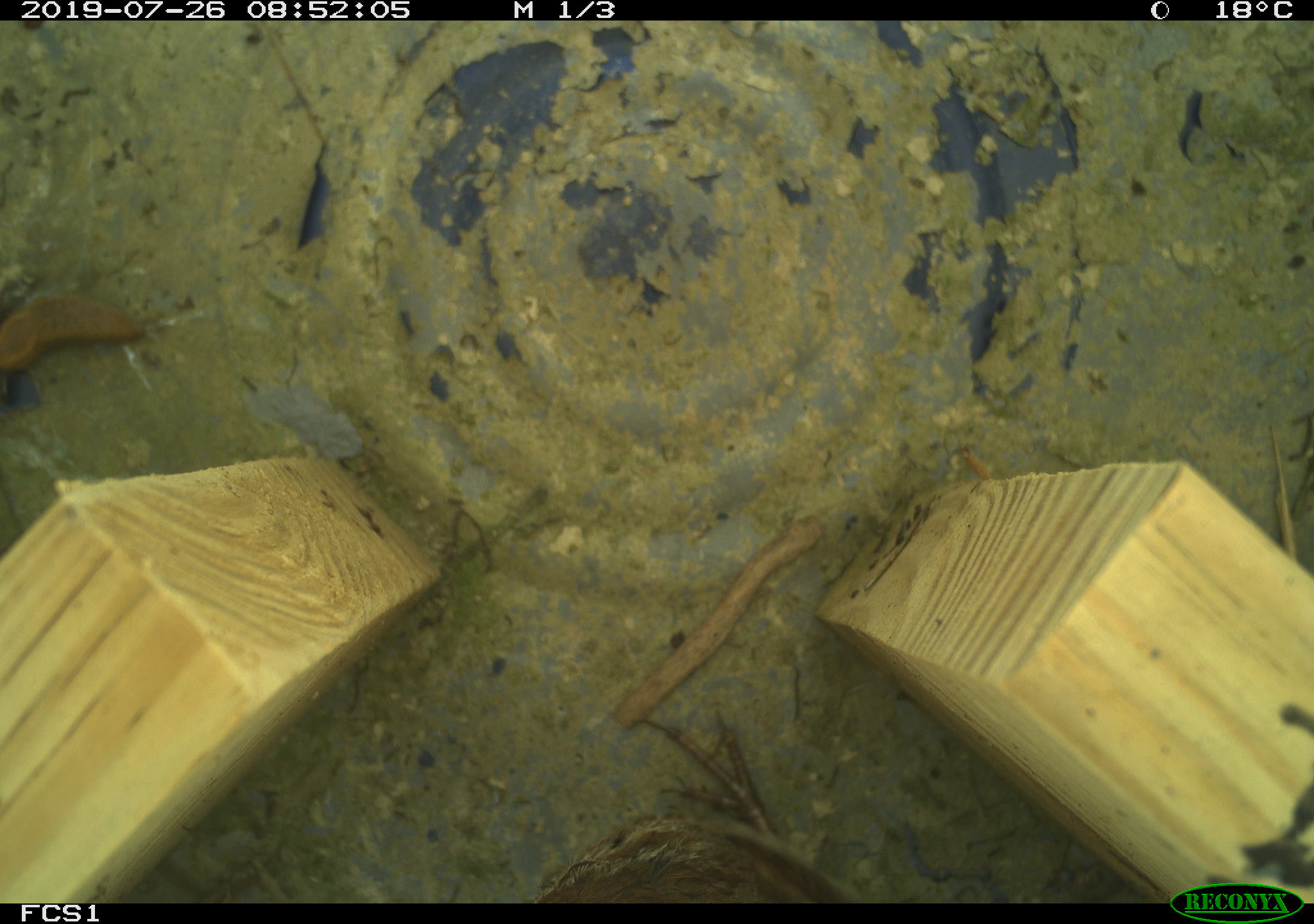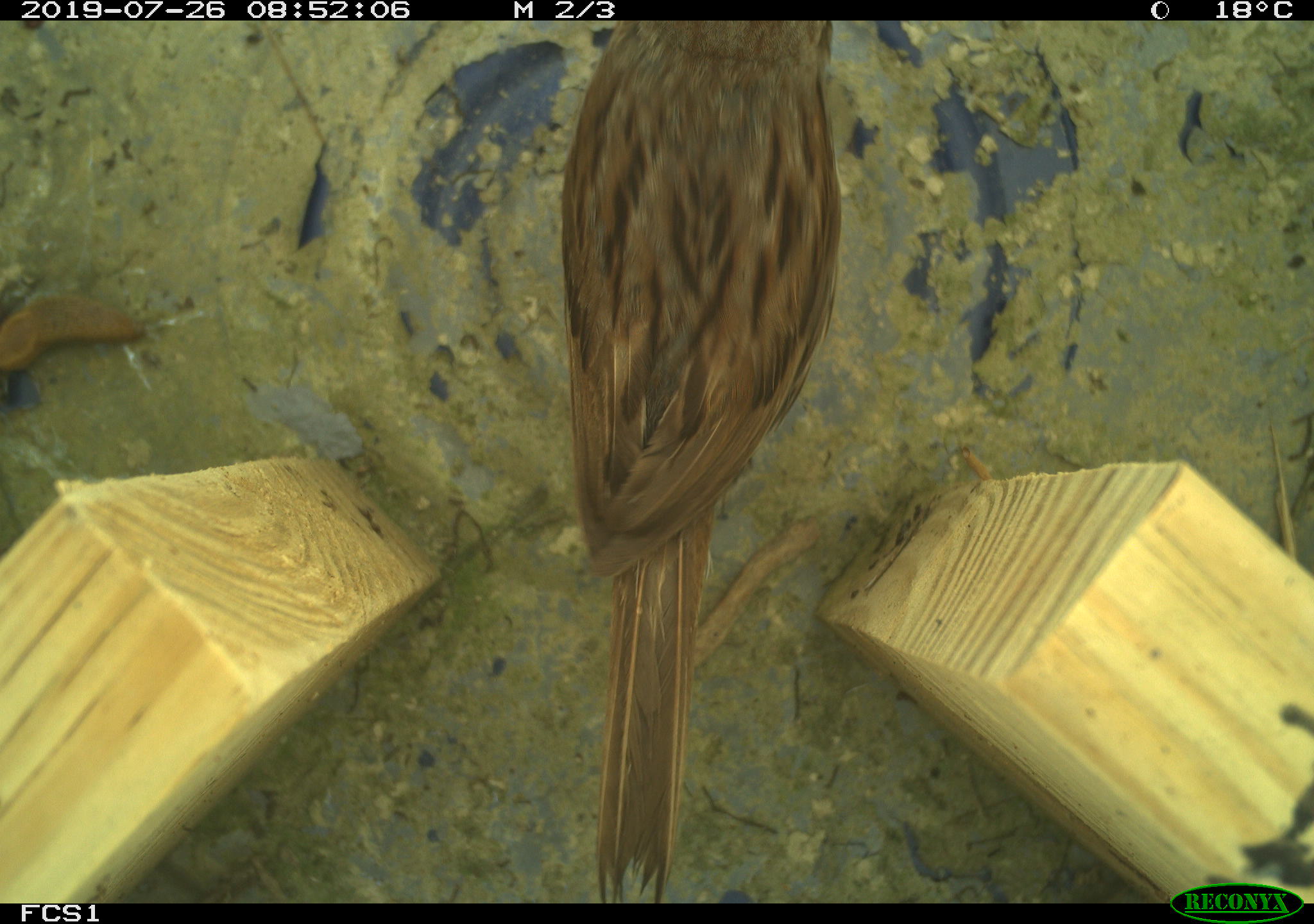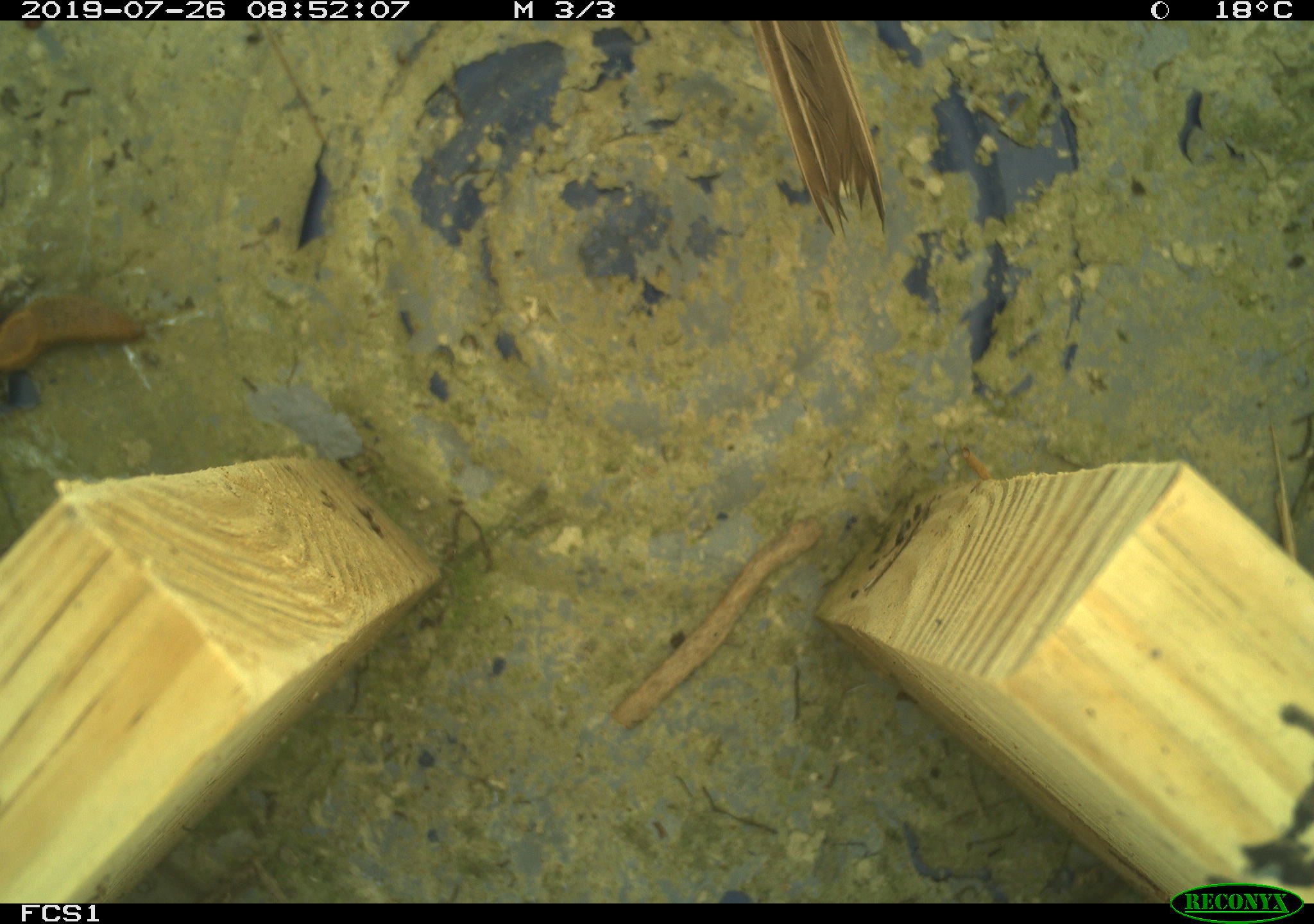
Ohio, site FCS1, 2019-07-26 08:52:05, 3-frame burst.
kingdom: Animalia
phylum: Chordata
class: Aves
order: Passeriformes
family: Passerellidae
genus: Melospiza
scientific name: Melospiza melodia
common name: song sparrow